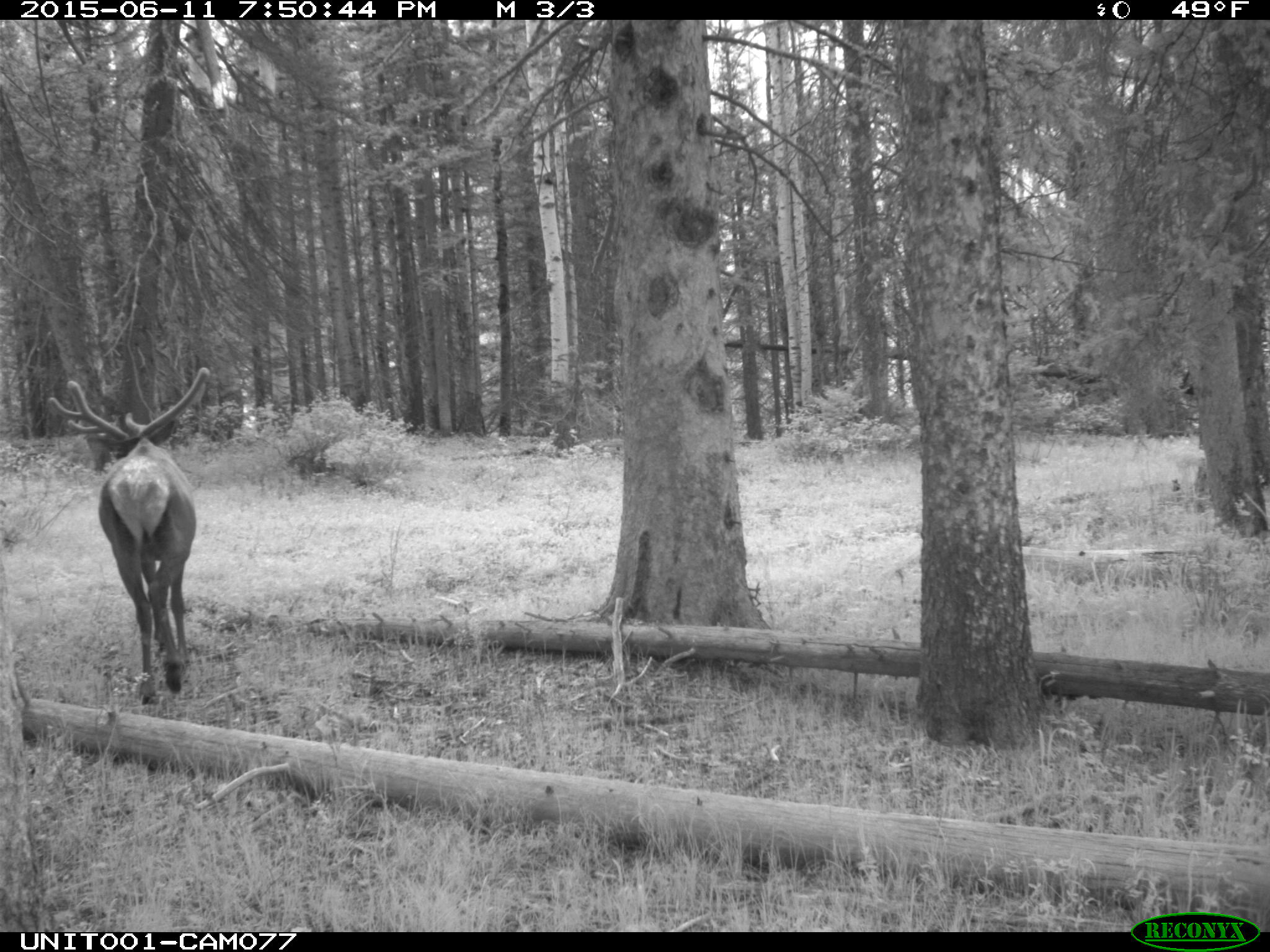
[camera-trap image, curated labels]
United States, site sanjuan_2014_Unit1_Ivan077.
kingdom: Animalia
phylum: Chordata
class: Mammalia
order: Artiodactyla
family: Cervidae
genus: Cervus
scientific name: Cervus elaphus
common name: red deer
Cervus elaphus (red deer).